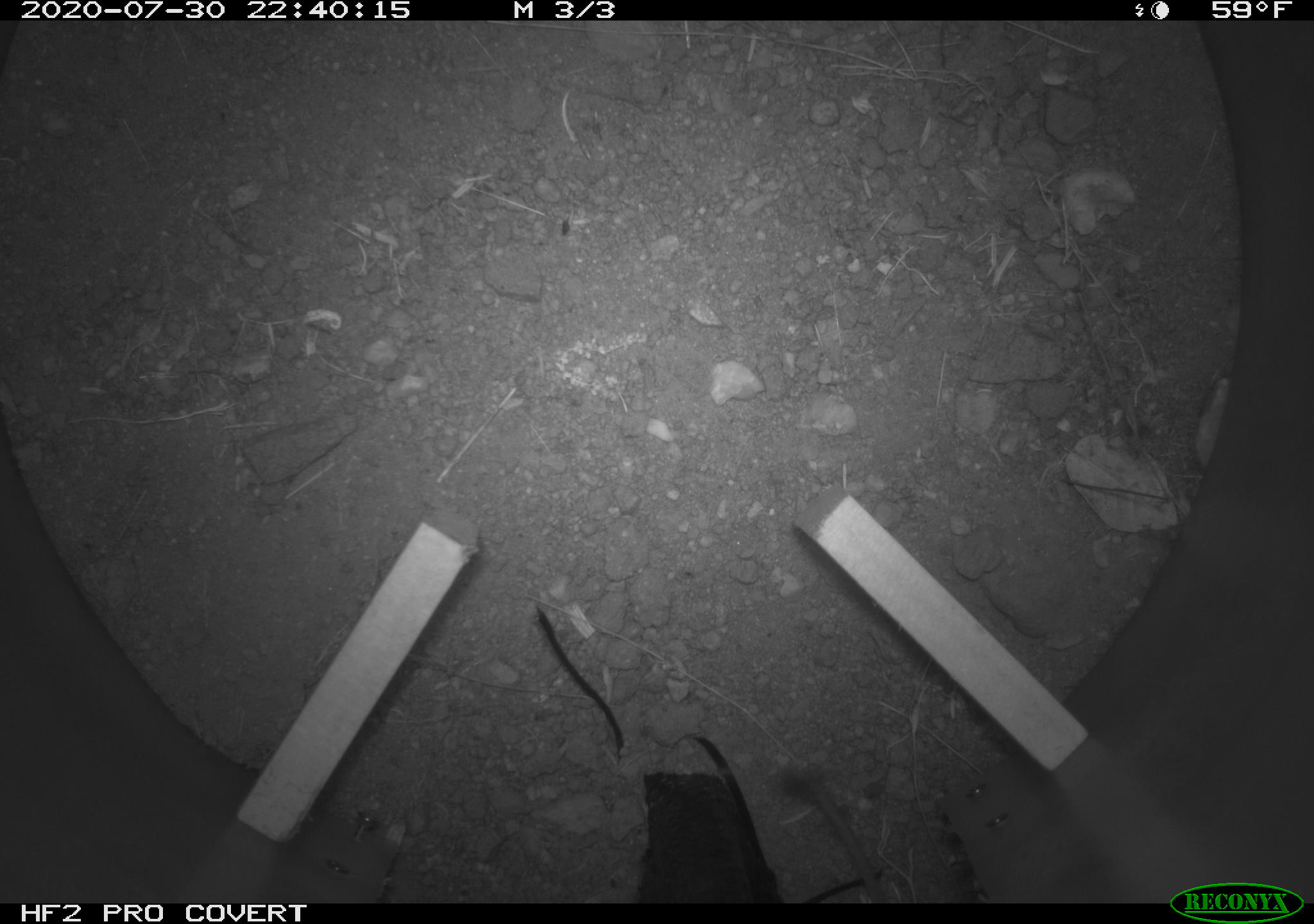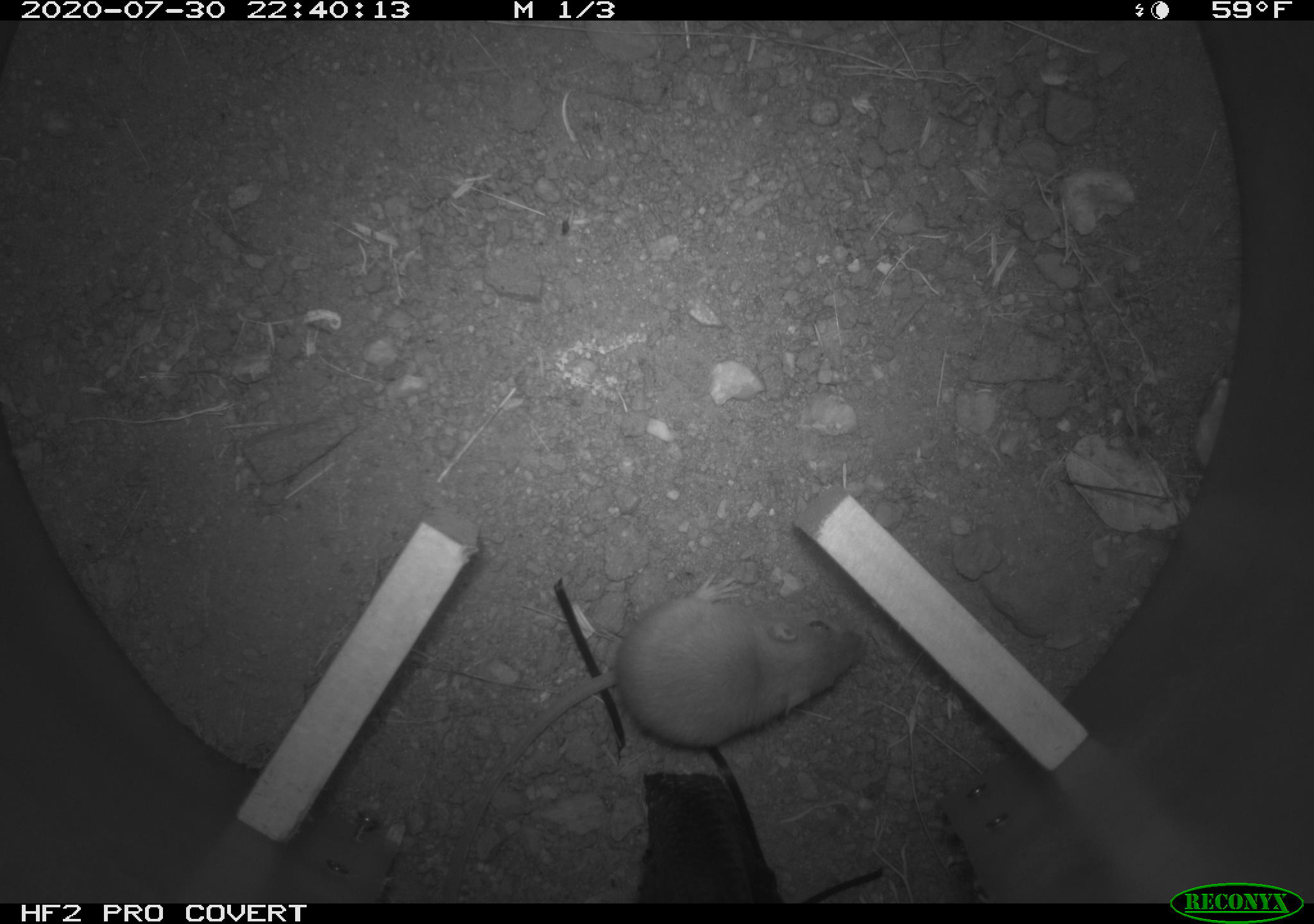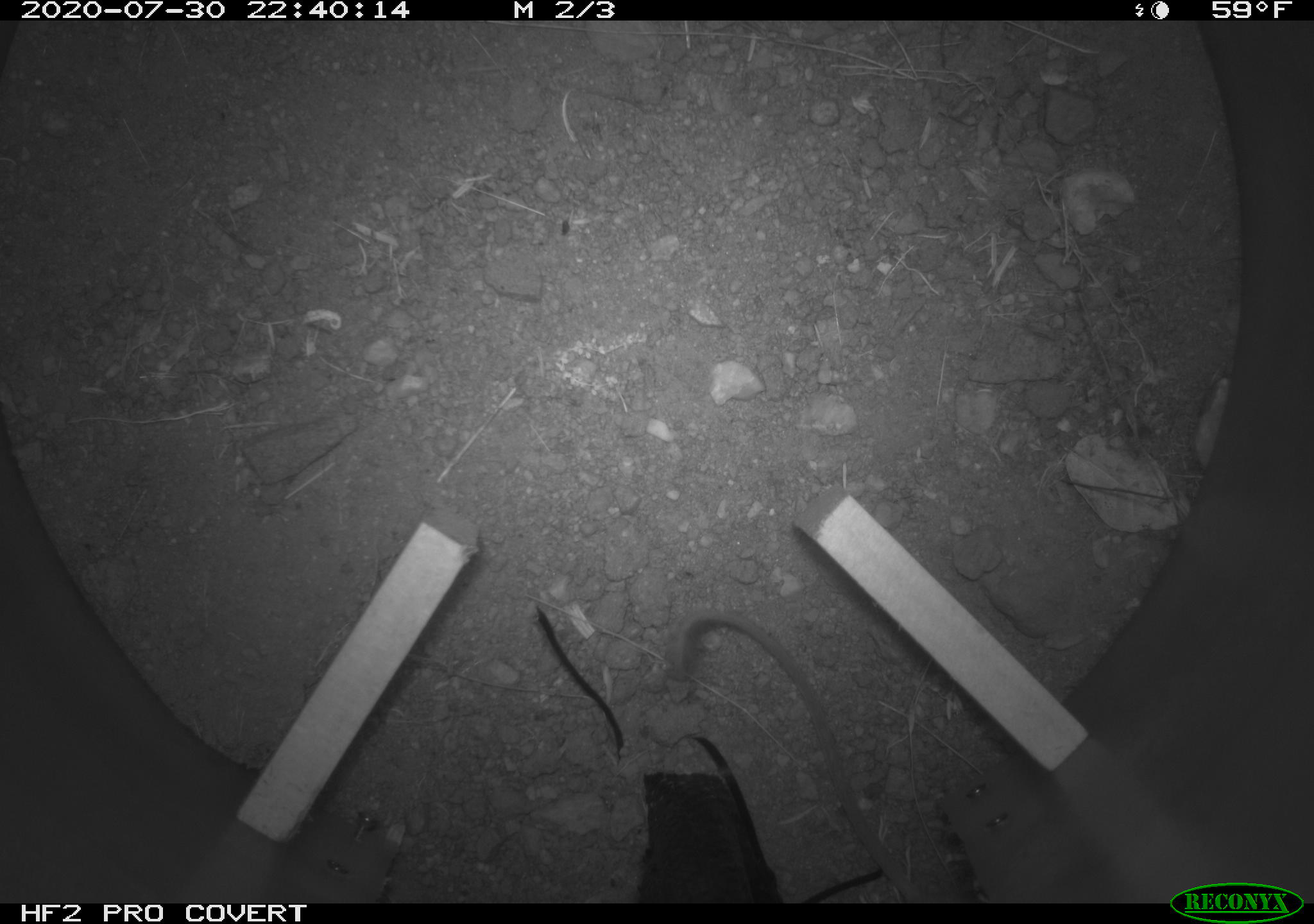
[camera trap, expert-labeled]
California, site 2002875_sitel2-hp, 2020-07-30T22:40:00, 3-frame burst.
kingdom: Animalia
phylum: Chordata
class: Mammalia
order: Rodentia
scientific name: Rodentia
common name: rodent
Rodent (Rodentia).